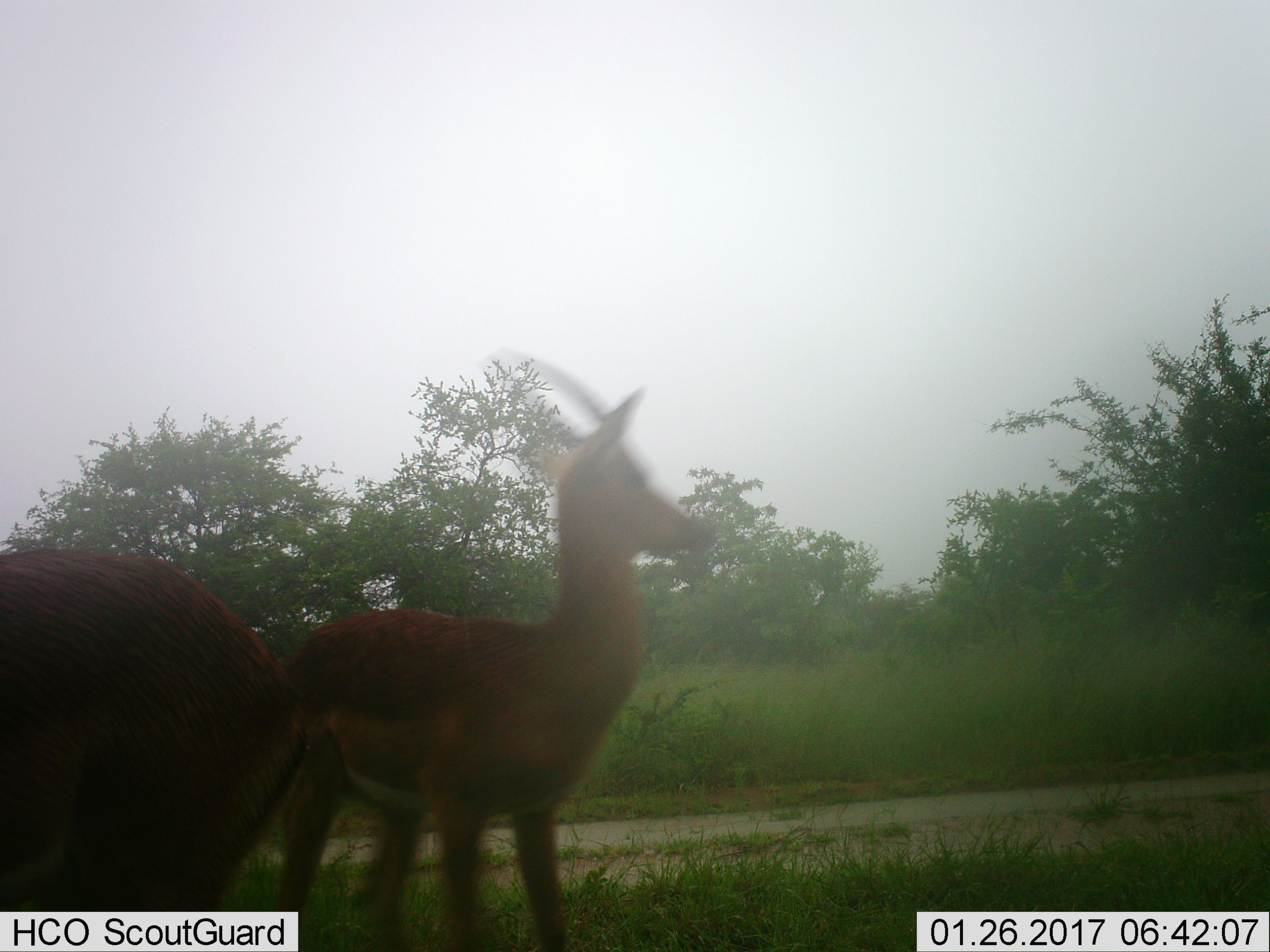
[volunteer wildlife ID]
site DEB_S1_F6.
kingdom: Animalia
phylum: Chordata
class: Mammalia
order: Artiodactyla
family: Bovidae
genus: Aepyceros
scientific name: Aepyceros melampus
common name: impala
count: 2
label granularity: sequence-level